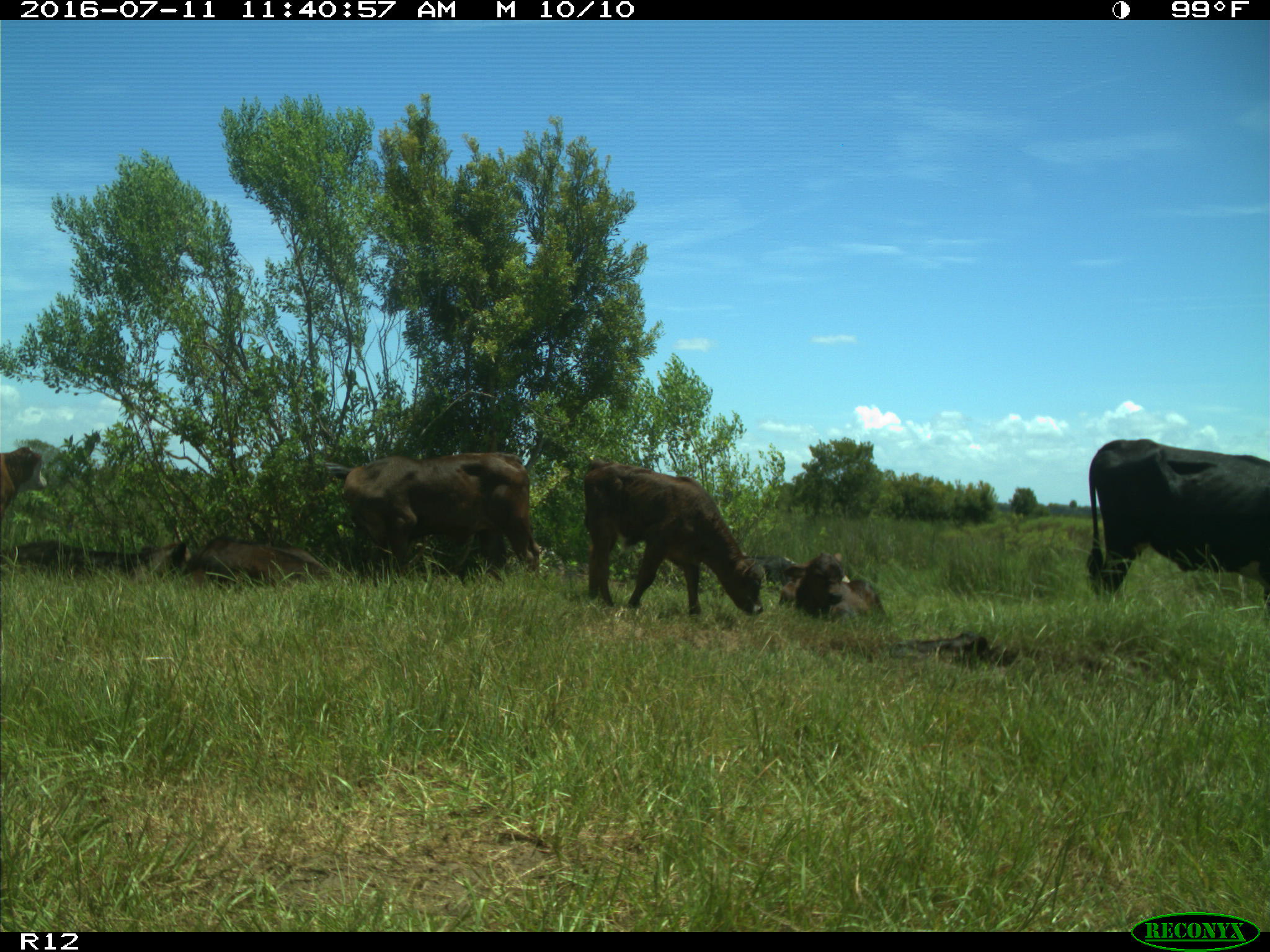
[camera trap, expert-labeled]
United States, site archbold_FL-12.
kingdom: Animalia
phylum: Chordata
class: Mammalia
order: Artiodactyla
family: Bovidae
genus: Bos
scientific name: Bos taurus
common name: domestic cow